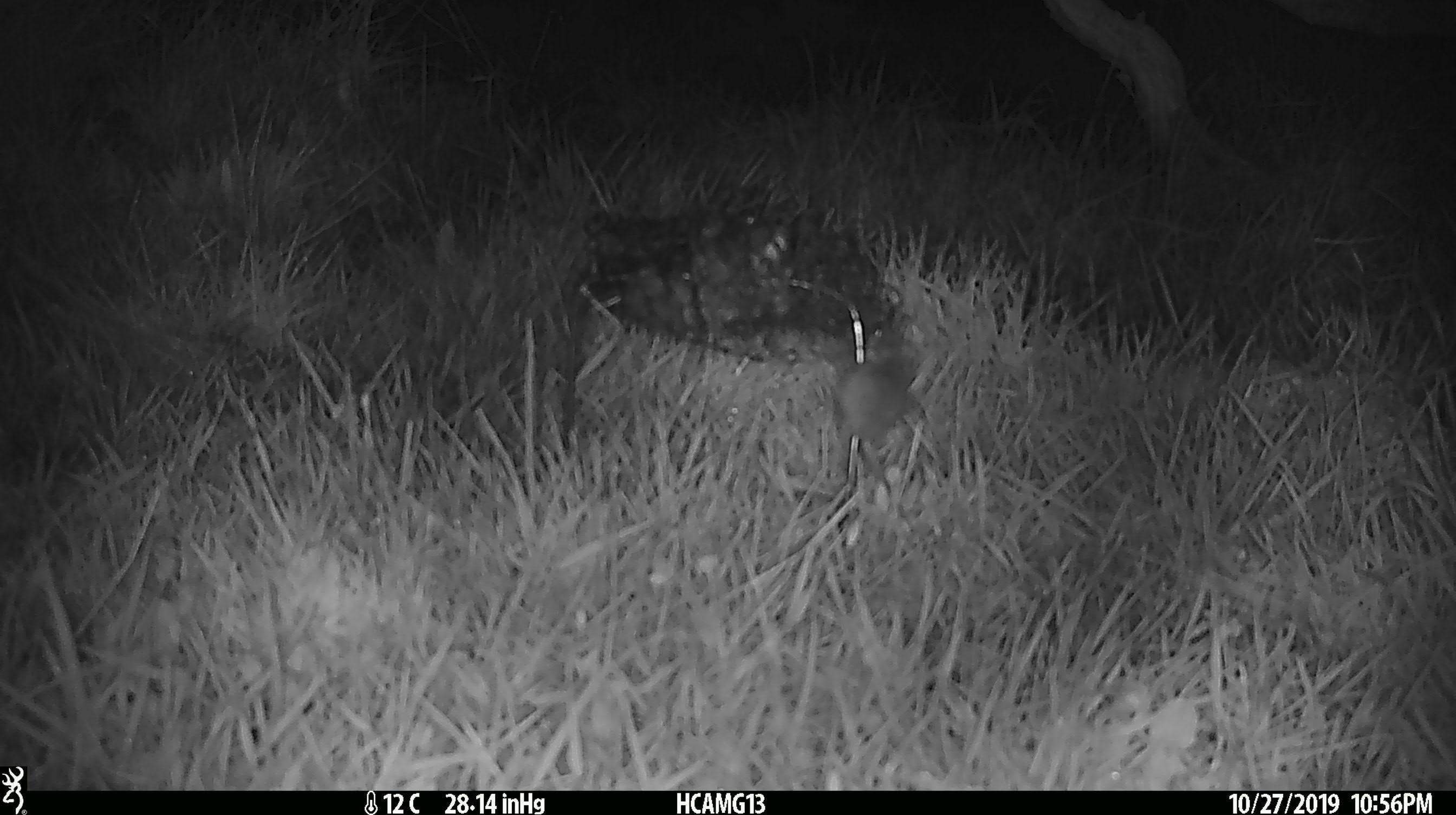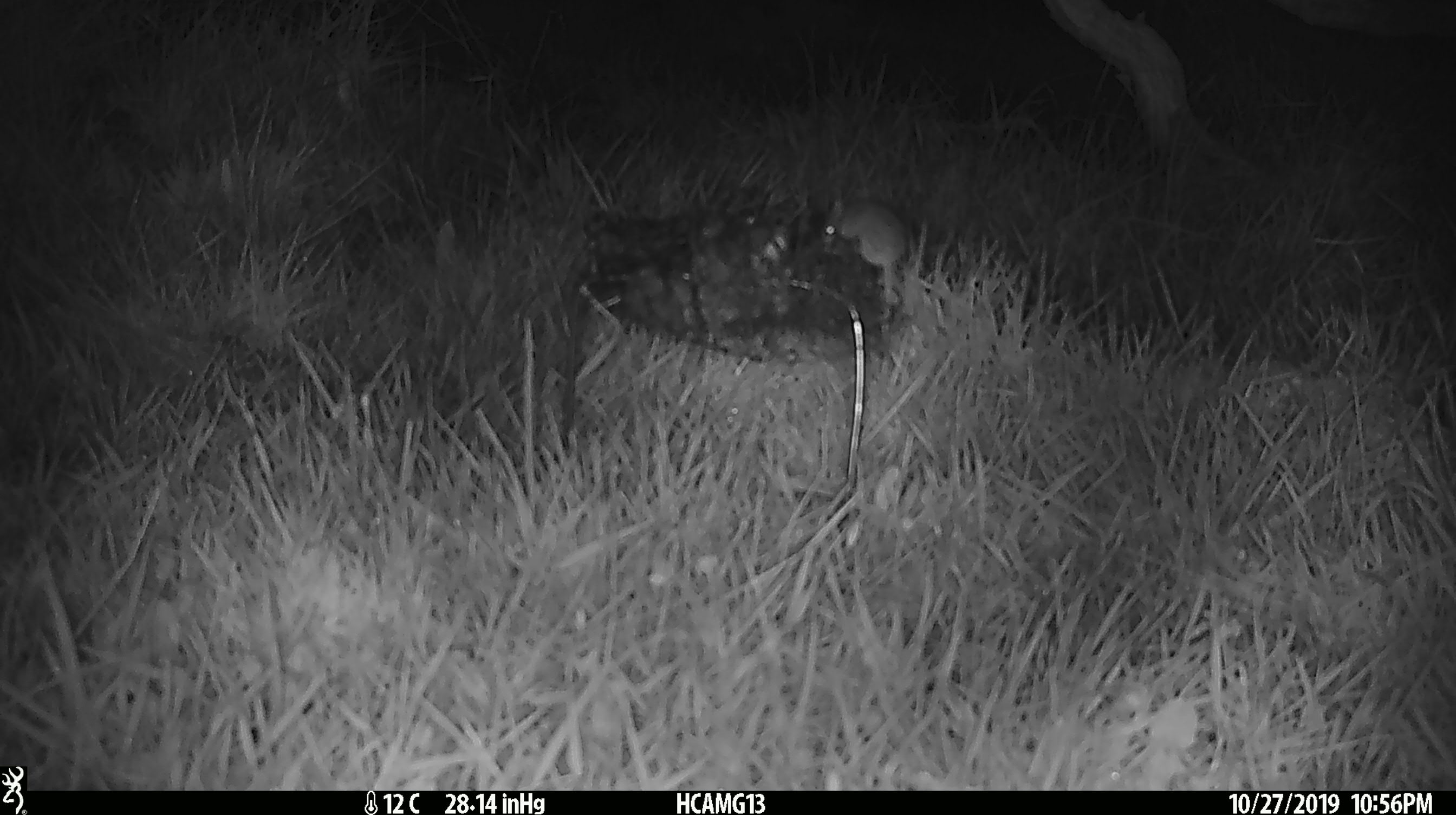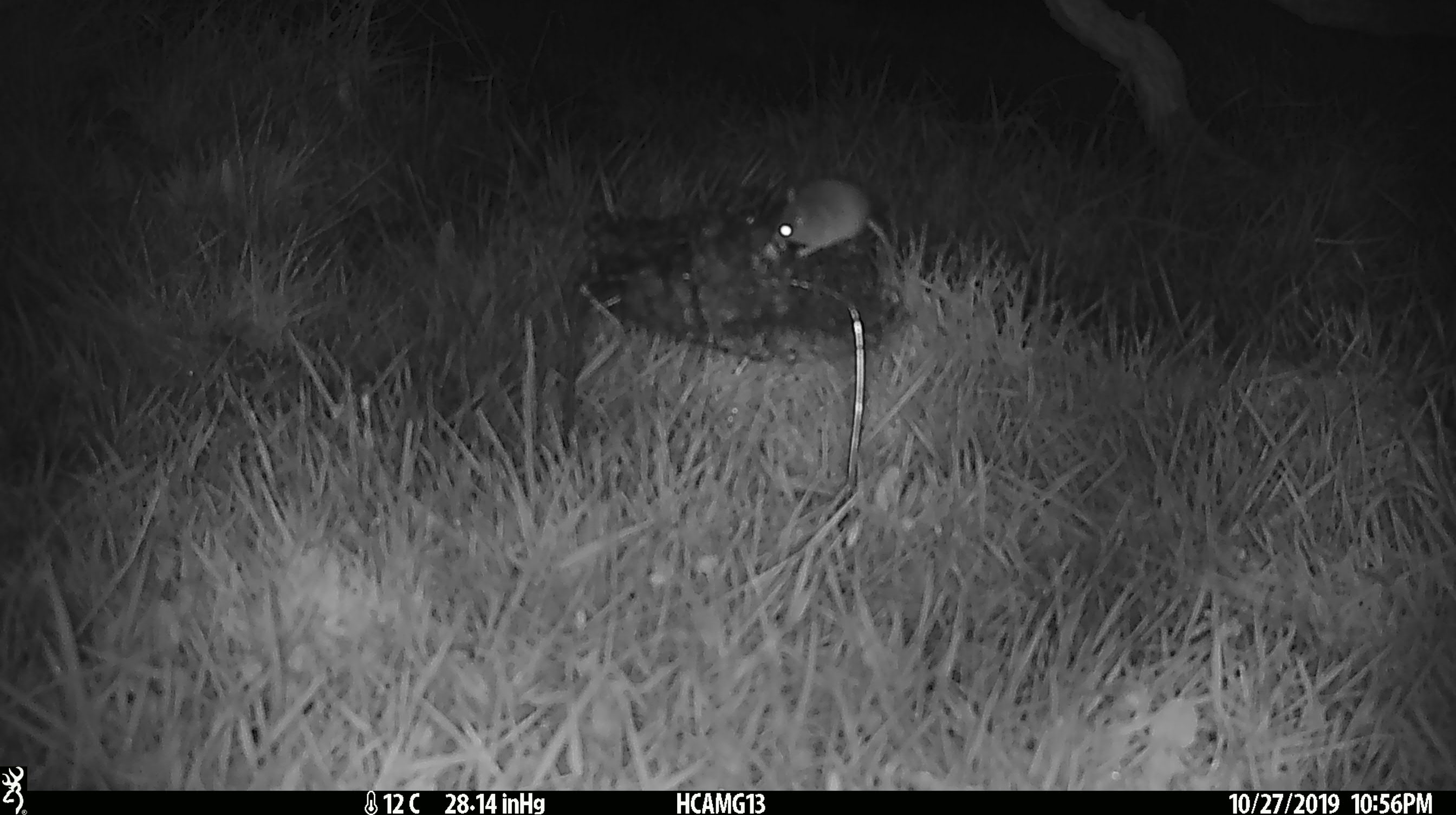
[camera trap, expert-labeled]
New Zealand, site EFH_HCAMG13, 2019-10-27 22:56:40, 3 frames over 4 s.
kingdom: Animalia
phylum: Chordata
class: Mammalia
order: Rodentia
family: Muridae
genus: Mus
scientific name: Mus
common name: mouse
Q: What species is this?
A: Mouse (Mus).